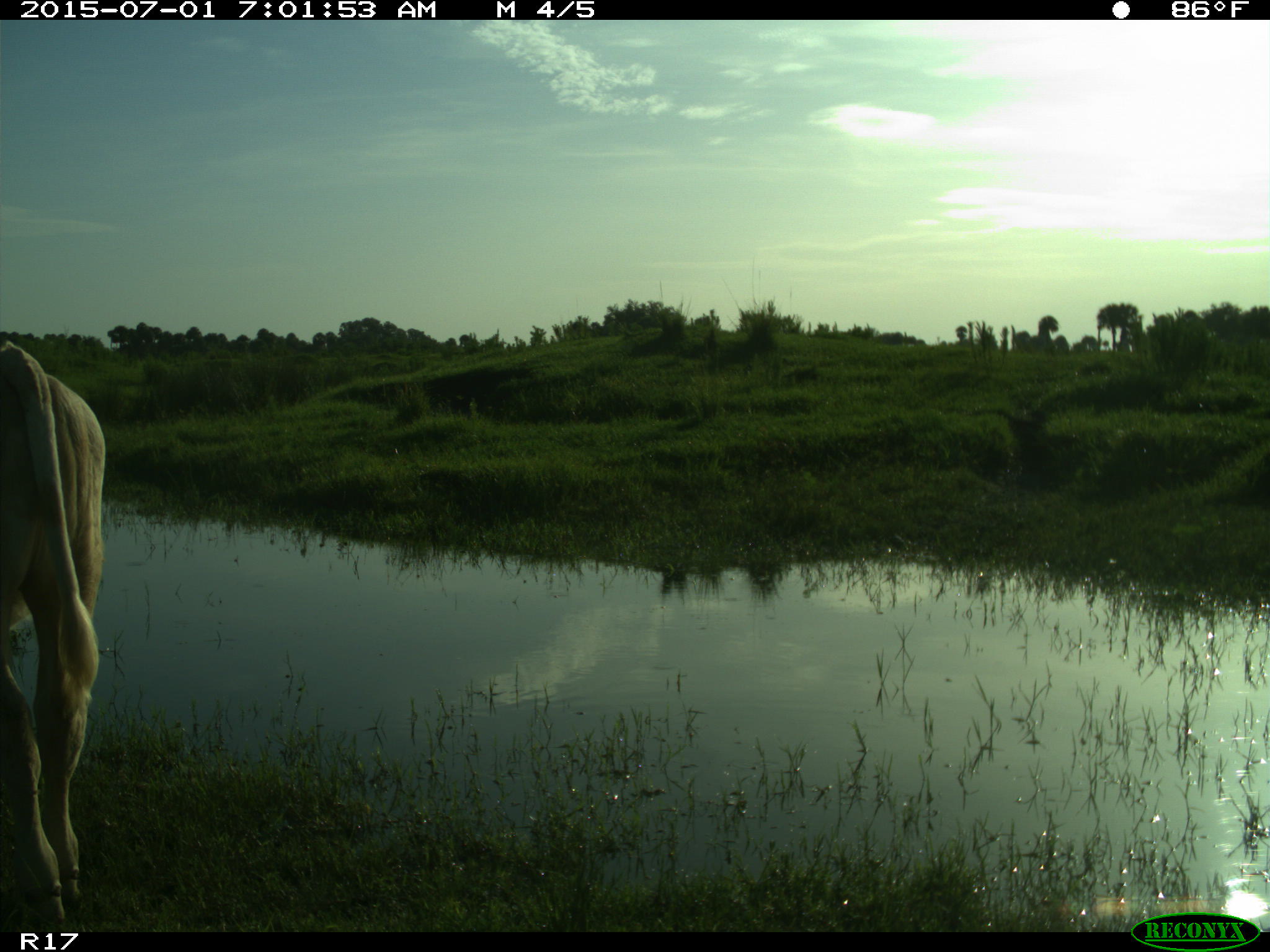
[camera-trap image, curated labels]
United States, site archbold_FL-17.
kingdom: Animalia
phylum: Chordata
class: Mammalia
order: Artiodactyla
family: Bovidae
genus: Bos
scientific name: Bos taurus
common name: domestic cow